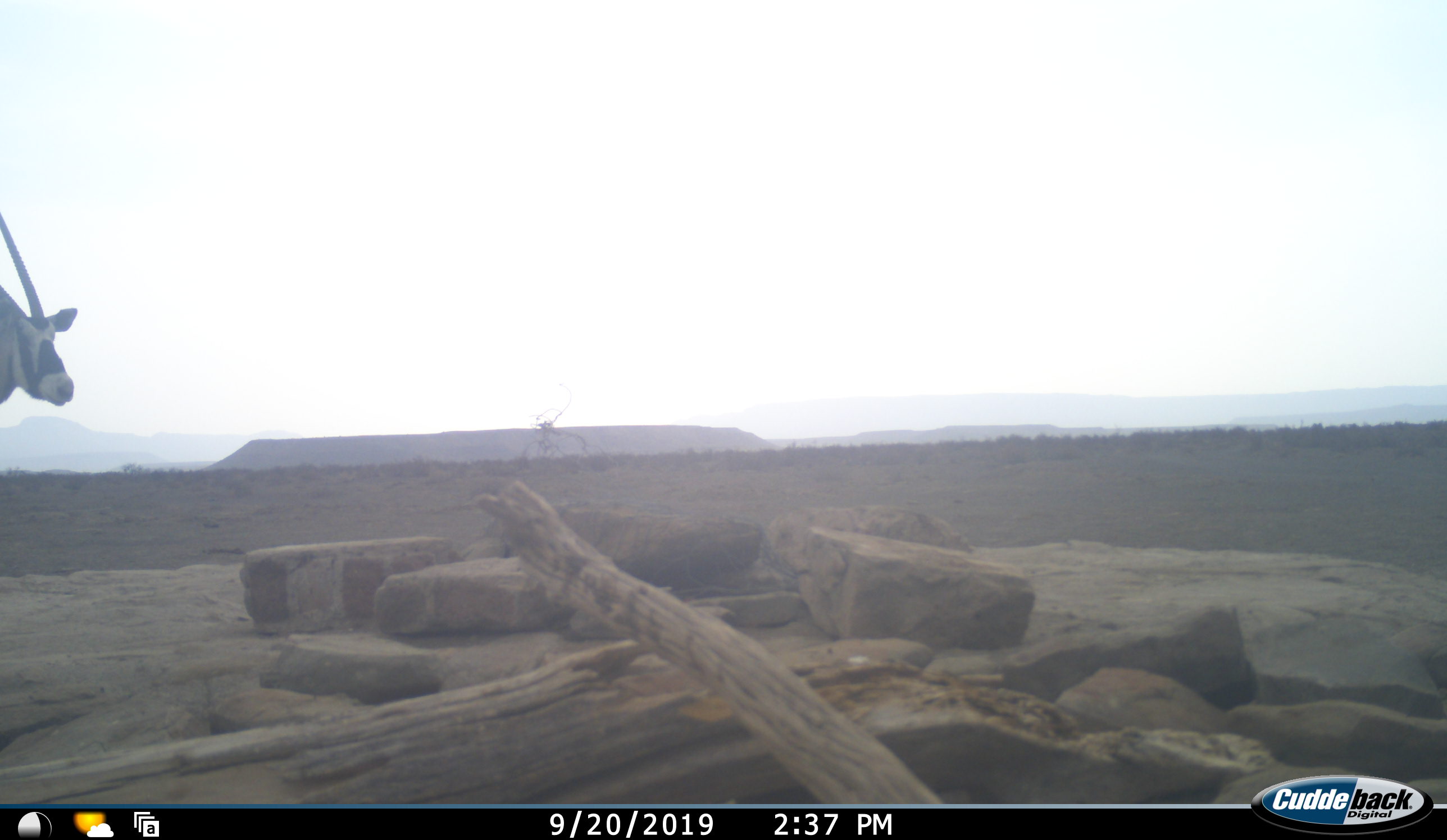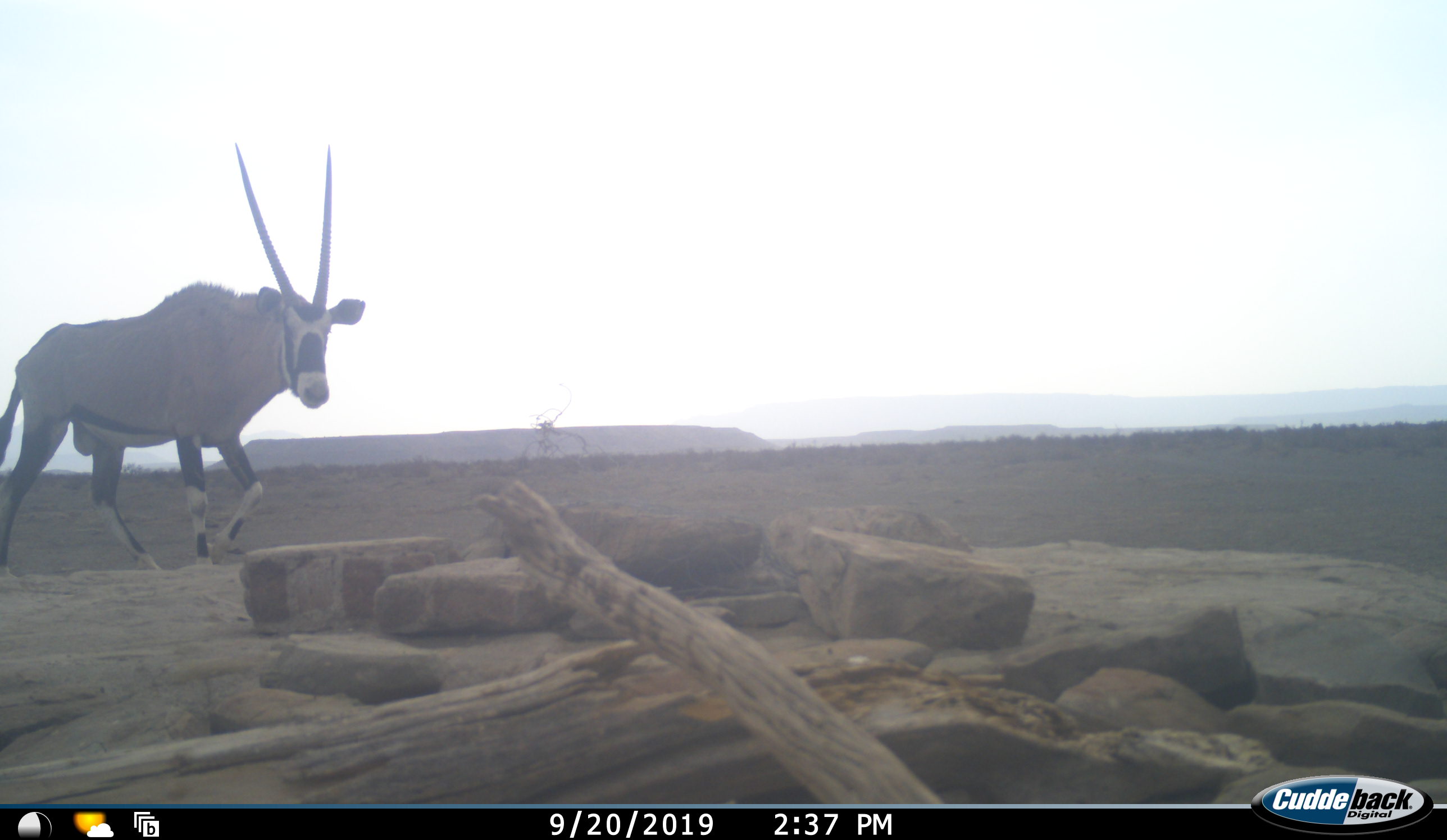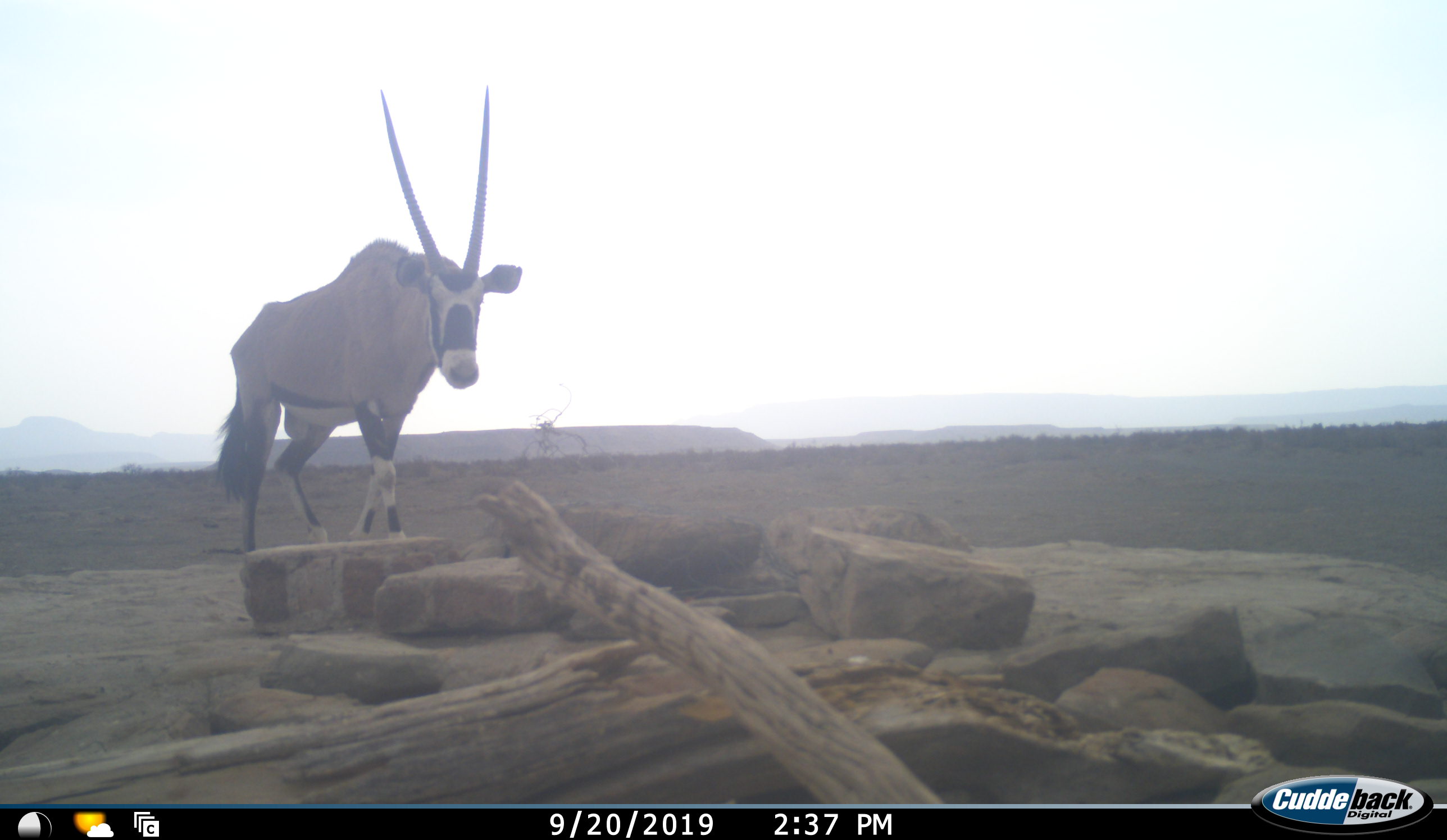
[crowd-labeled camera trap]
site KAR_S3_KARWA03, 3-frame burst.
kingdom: Animalia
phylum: Chordata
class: Mammalia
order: Artiodactyla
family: Bovidae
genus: Oryx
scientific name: Oryx gazella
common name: gemsbok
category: oryx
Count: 1.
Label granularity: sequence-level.